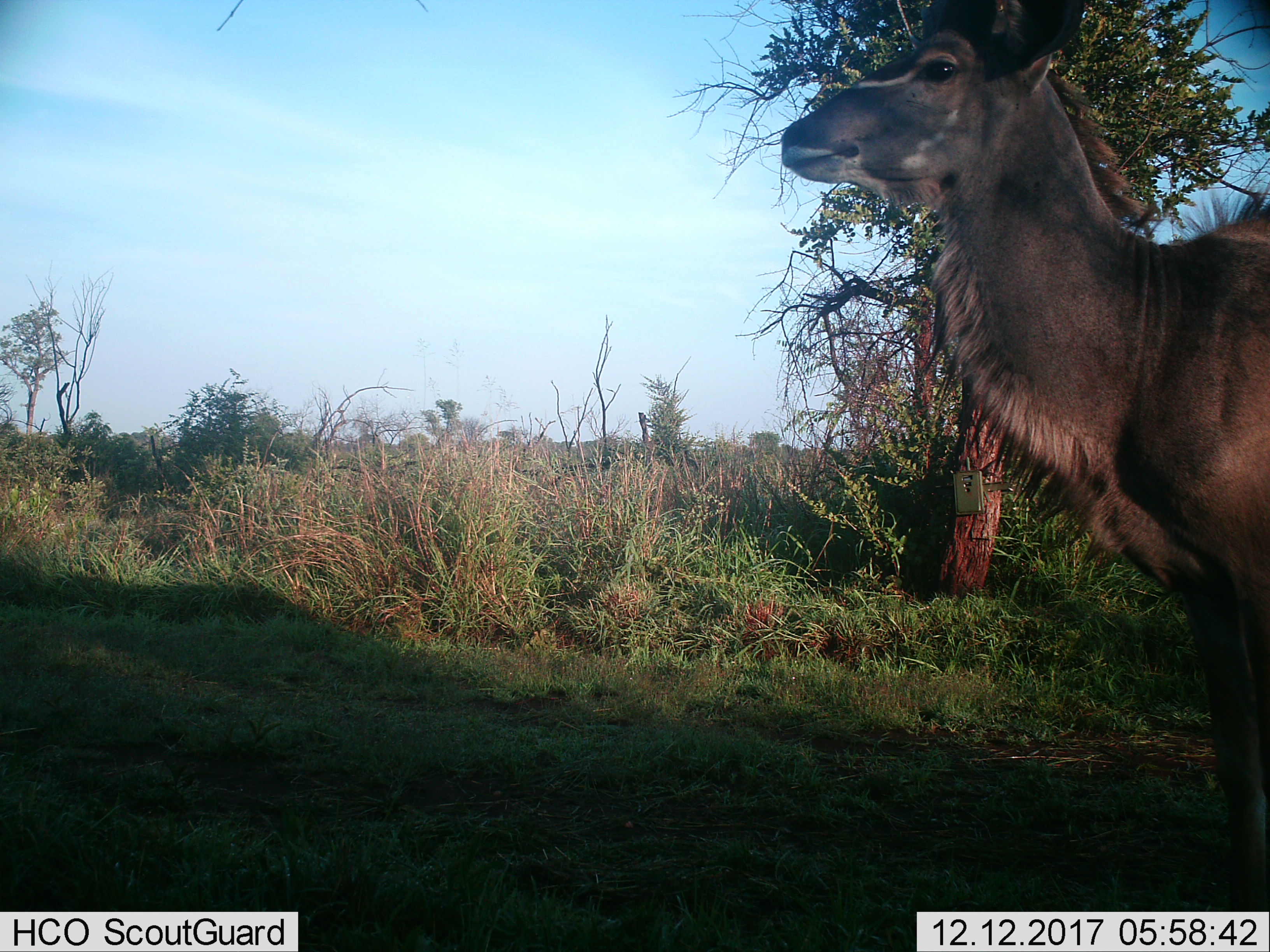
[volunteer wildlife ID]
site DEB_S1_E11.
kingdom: Animalia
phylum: Chordata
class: Mammalia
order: Artiodactyla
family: Bovidae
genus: Tragelaphus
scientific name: Tragelaphus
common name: kudu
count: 1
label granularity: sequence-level